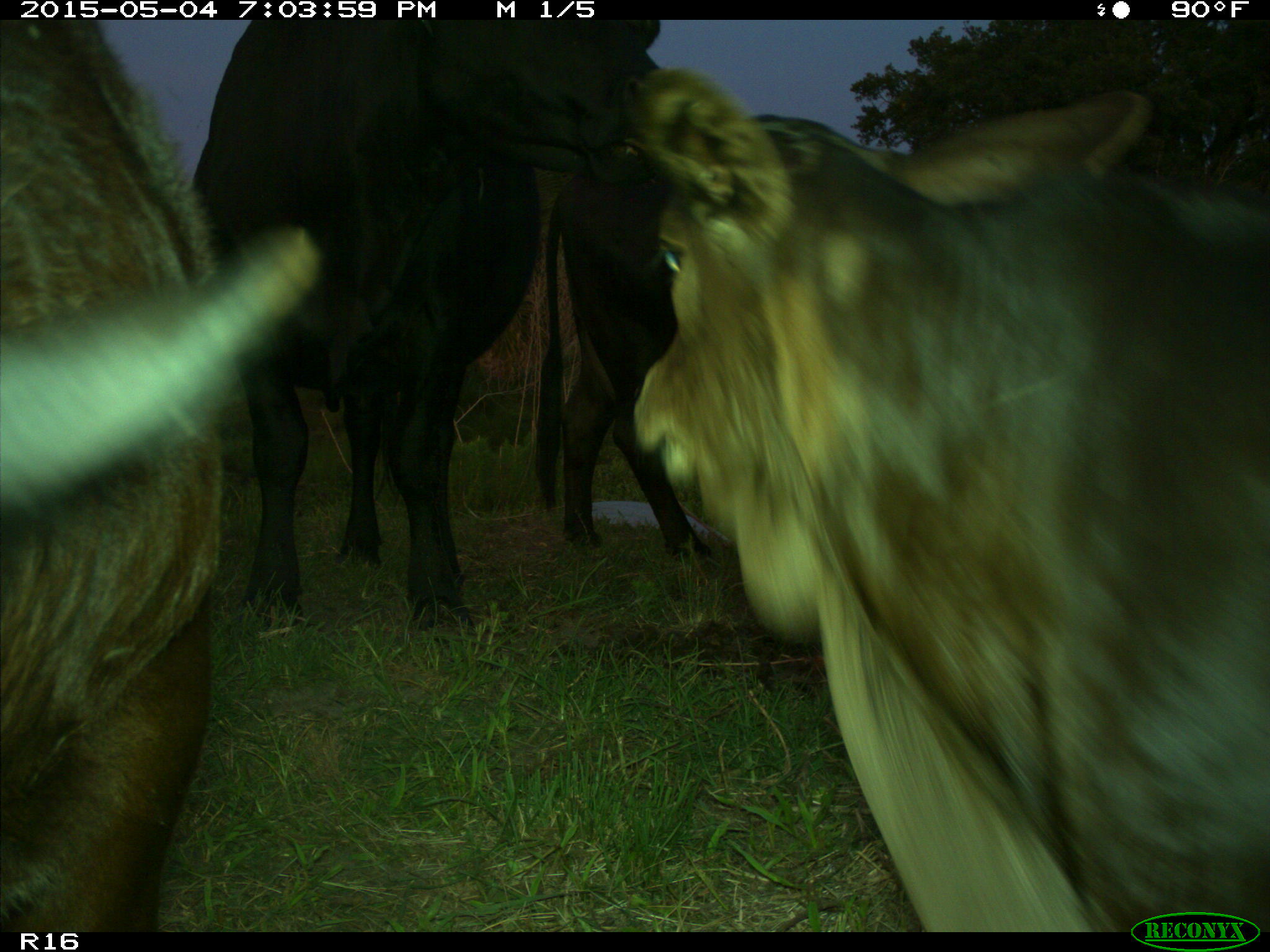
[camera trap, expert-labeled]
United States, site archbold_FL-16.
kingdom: Animalia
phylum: Chordata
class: Mammalia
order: Artiodactyla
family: Bovidae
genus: Bos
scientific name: Bos taurus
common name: domestic cow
Bos taurus (domestic cow).